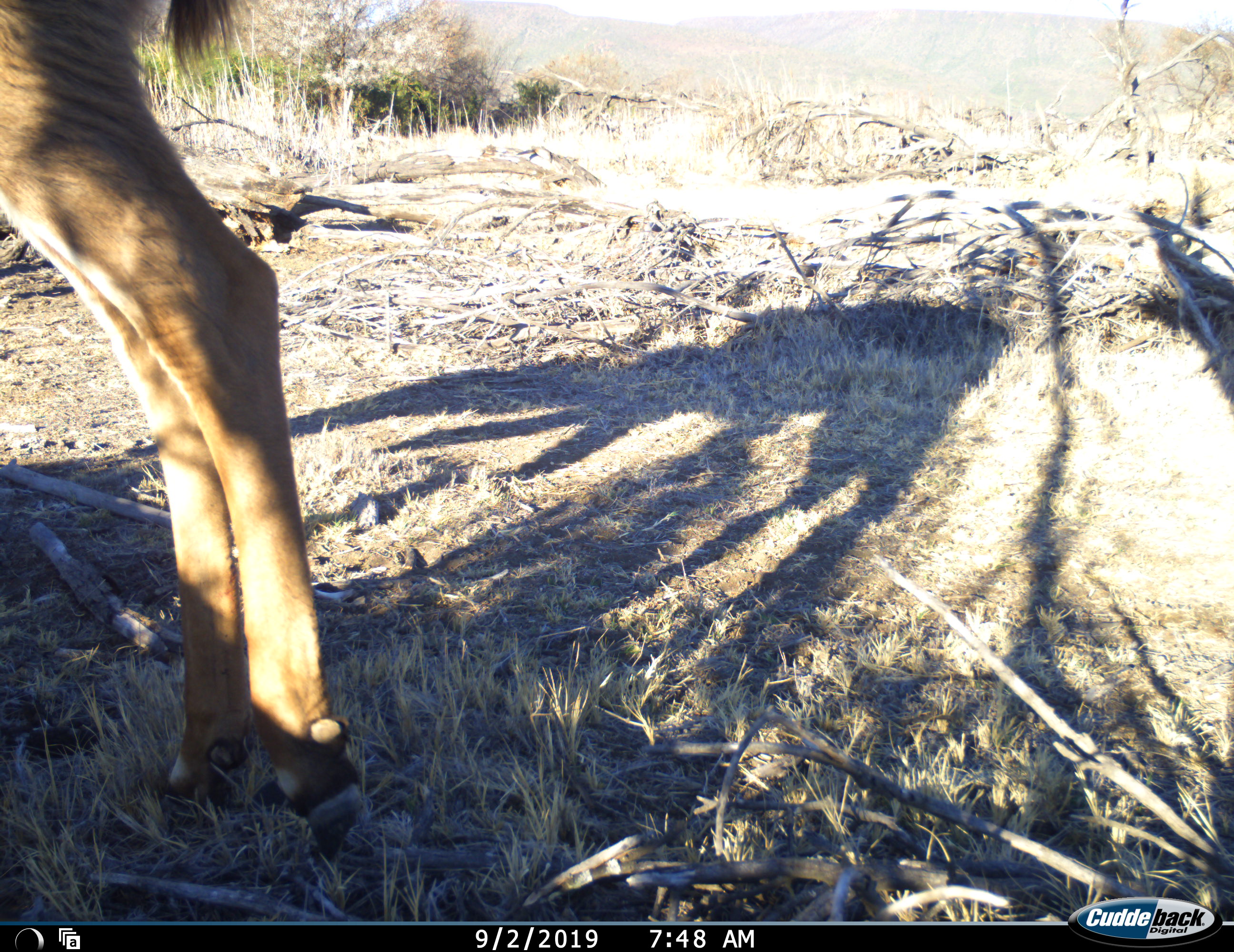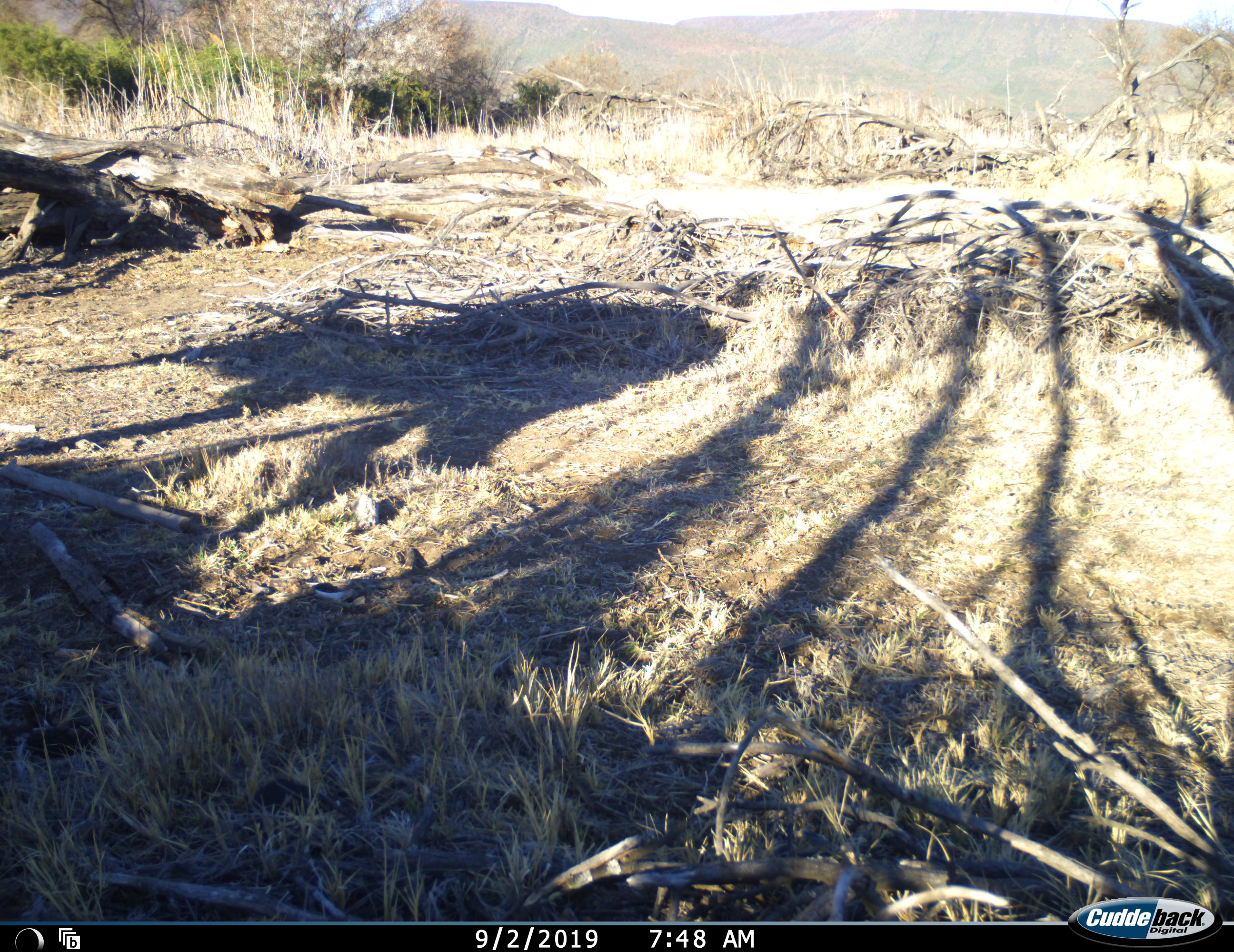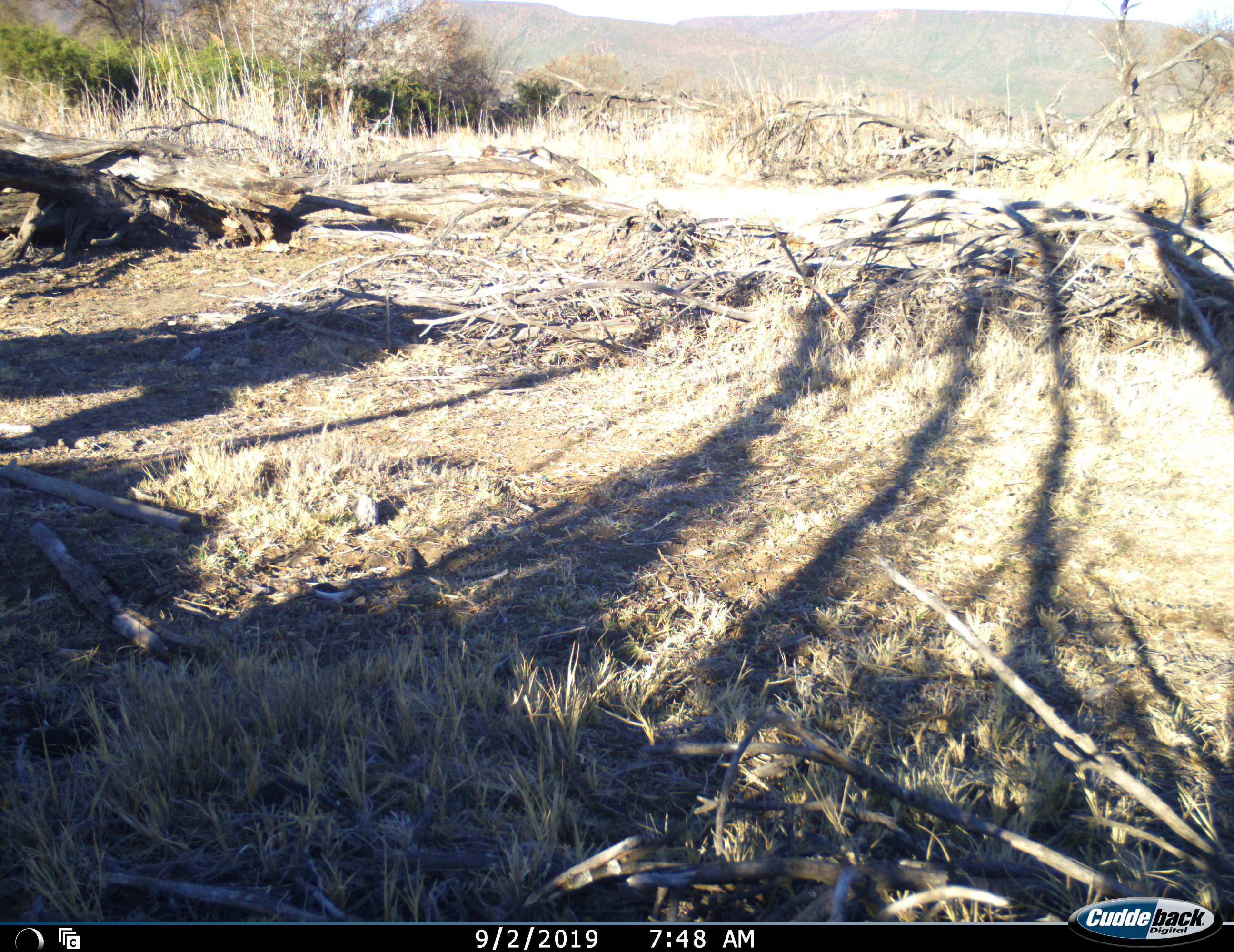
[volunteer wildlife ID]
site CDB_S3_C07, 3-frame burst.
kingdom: Animalia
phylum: Chordata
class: Mammalia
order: Artiodactyla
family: Bovidae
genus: Tragelaphus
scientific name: Tragelaphus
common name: kudu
Kudu (Tragelaphus), count 1. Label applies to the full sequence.